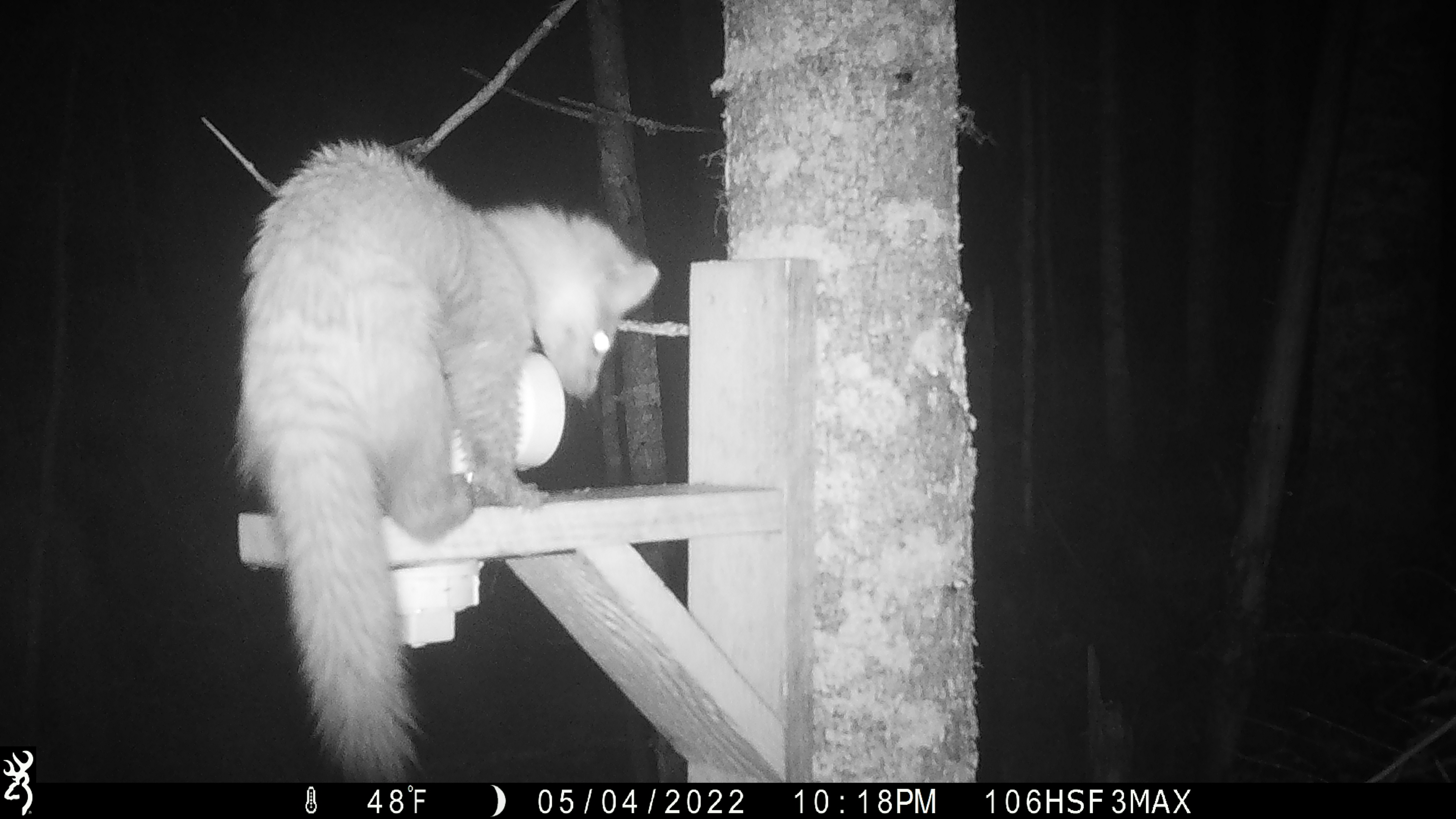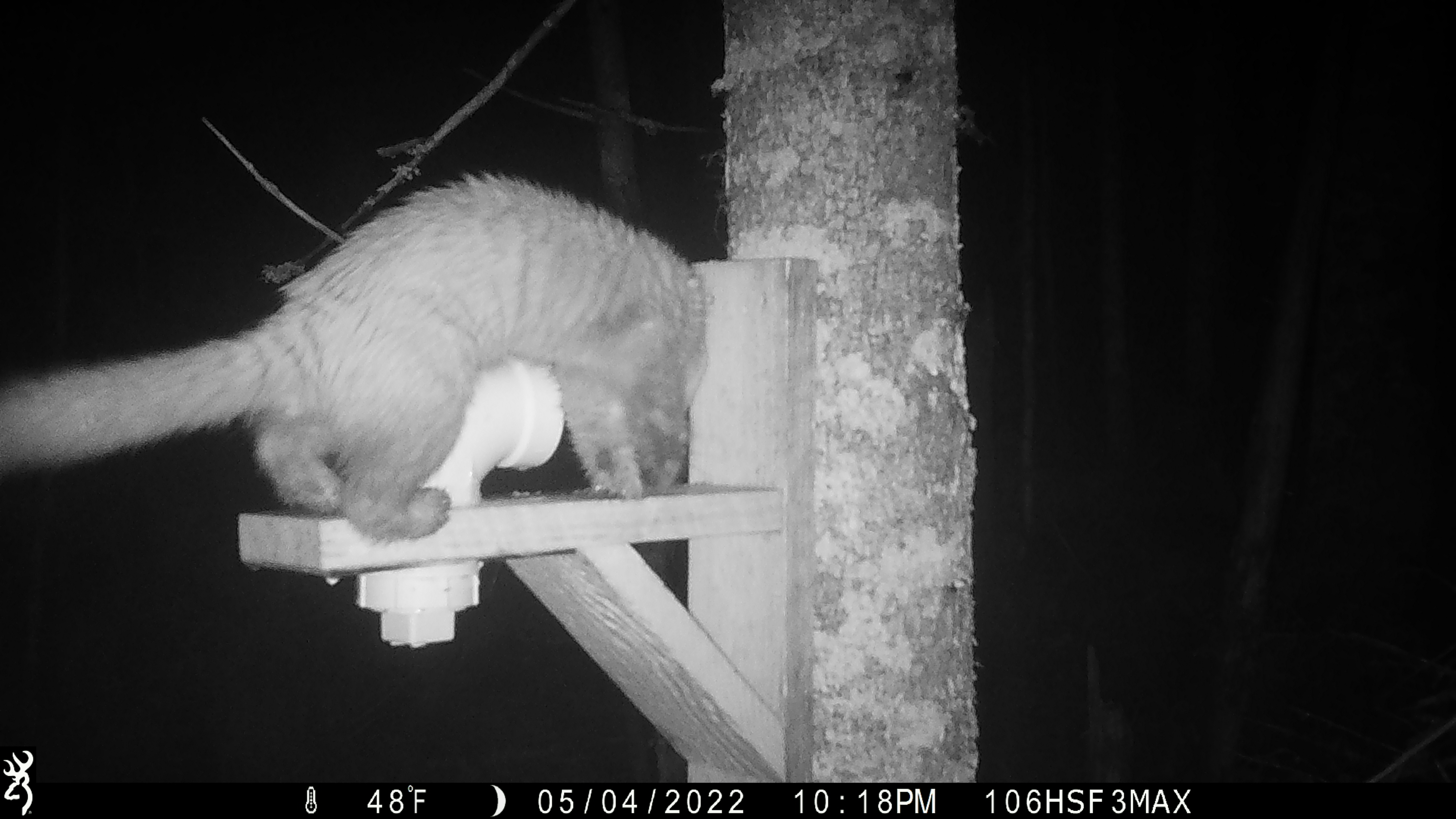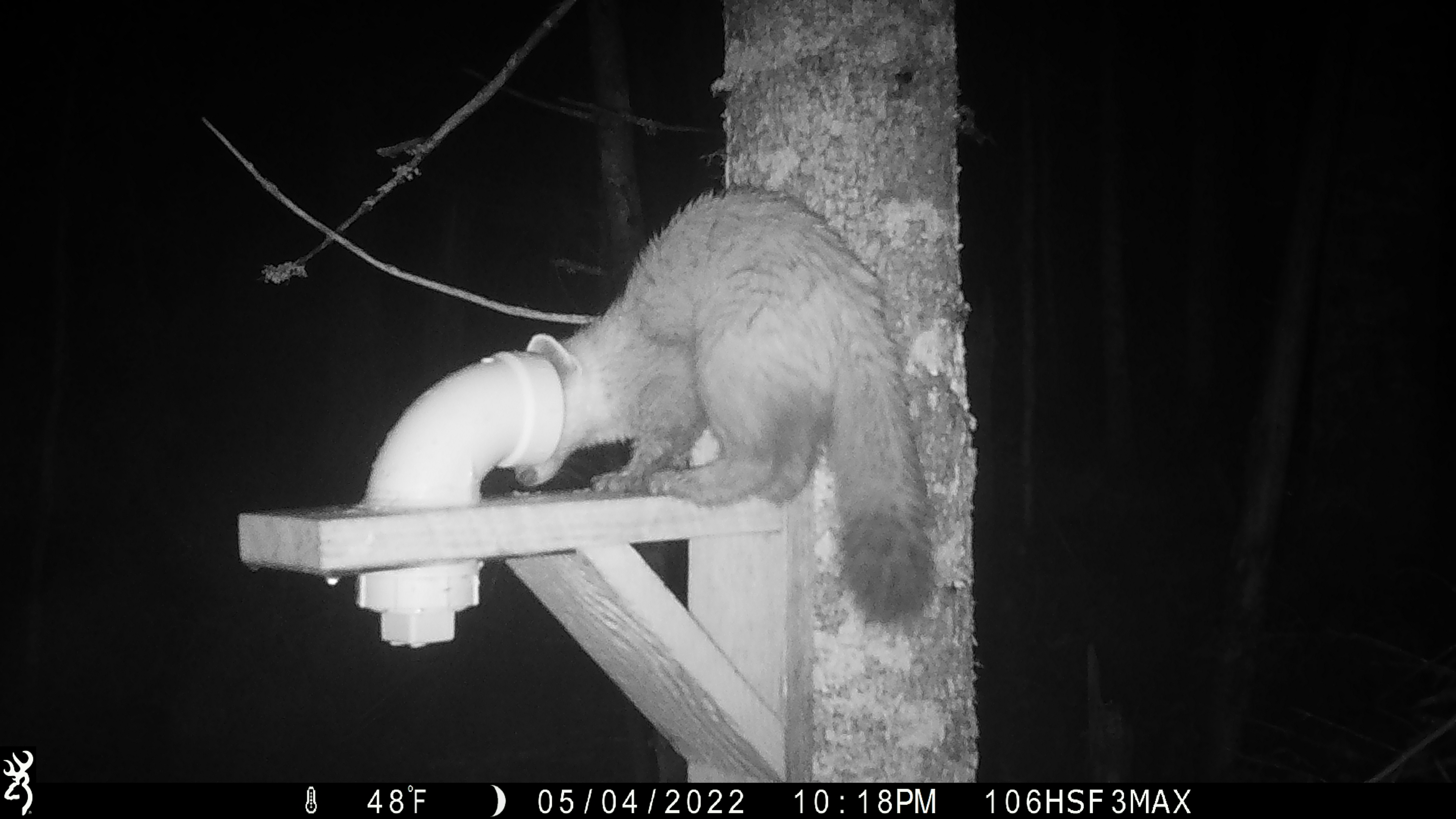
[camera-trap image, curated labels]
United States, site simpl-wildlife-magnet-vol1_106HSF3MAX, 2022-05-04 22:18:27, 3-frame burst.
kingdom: Animalia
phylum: Chordata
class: Mammalia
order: Carnivora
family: Mustelidae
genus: Martes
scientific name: Martes americana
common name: american marten